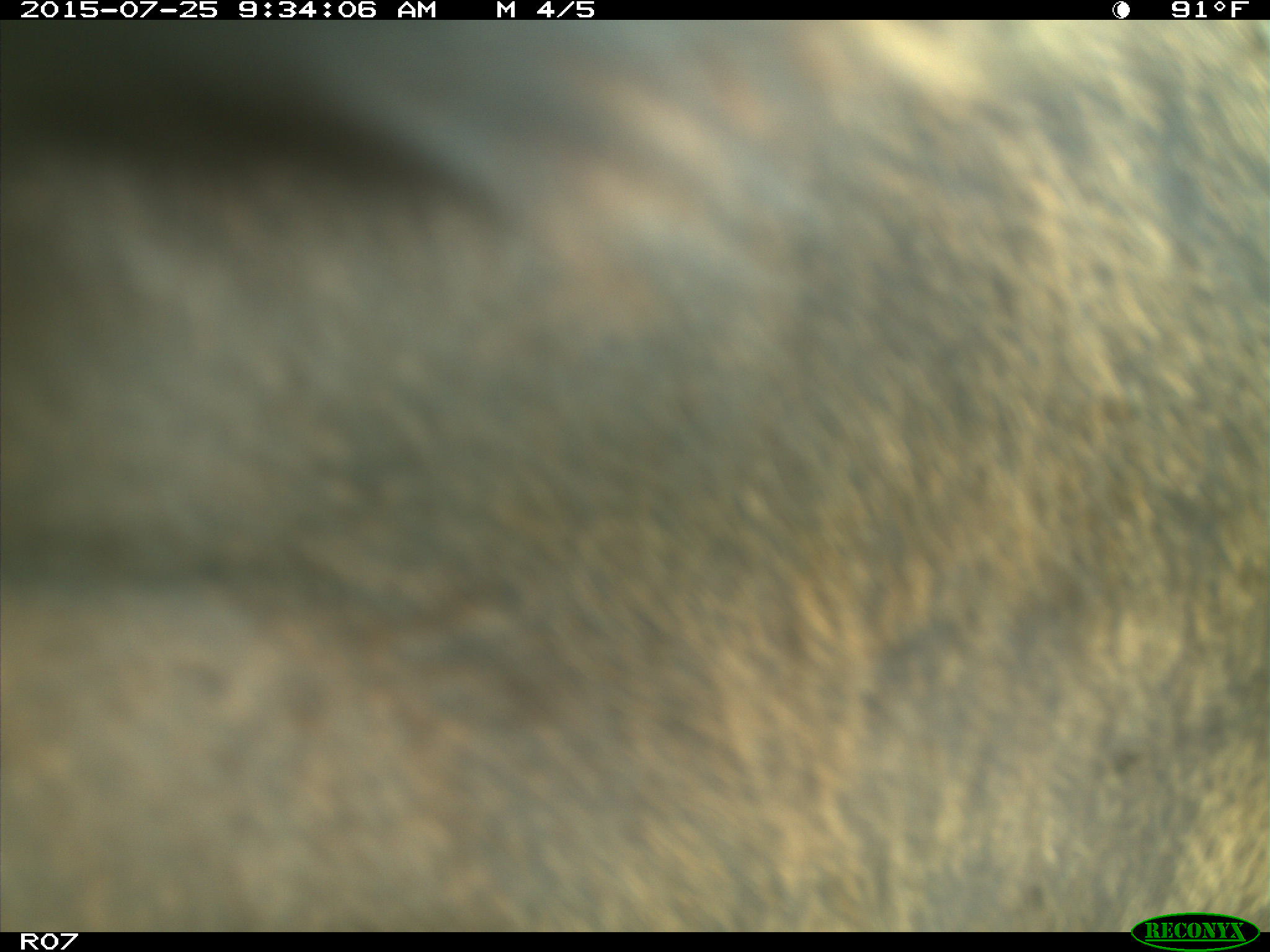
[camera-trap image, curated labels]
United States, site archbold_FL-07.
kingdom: Animalia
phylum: Chordata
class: Mammalia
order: Artiodactyla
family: Bovidae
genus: Bos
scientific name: Bos taurus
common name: domestic cow